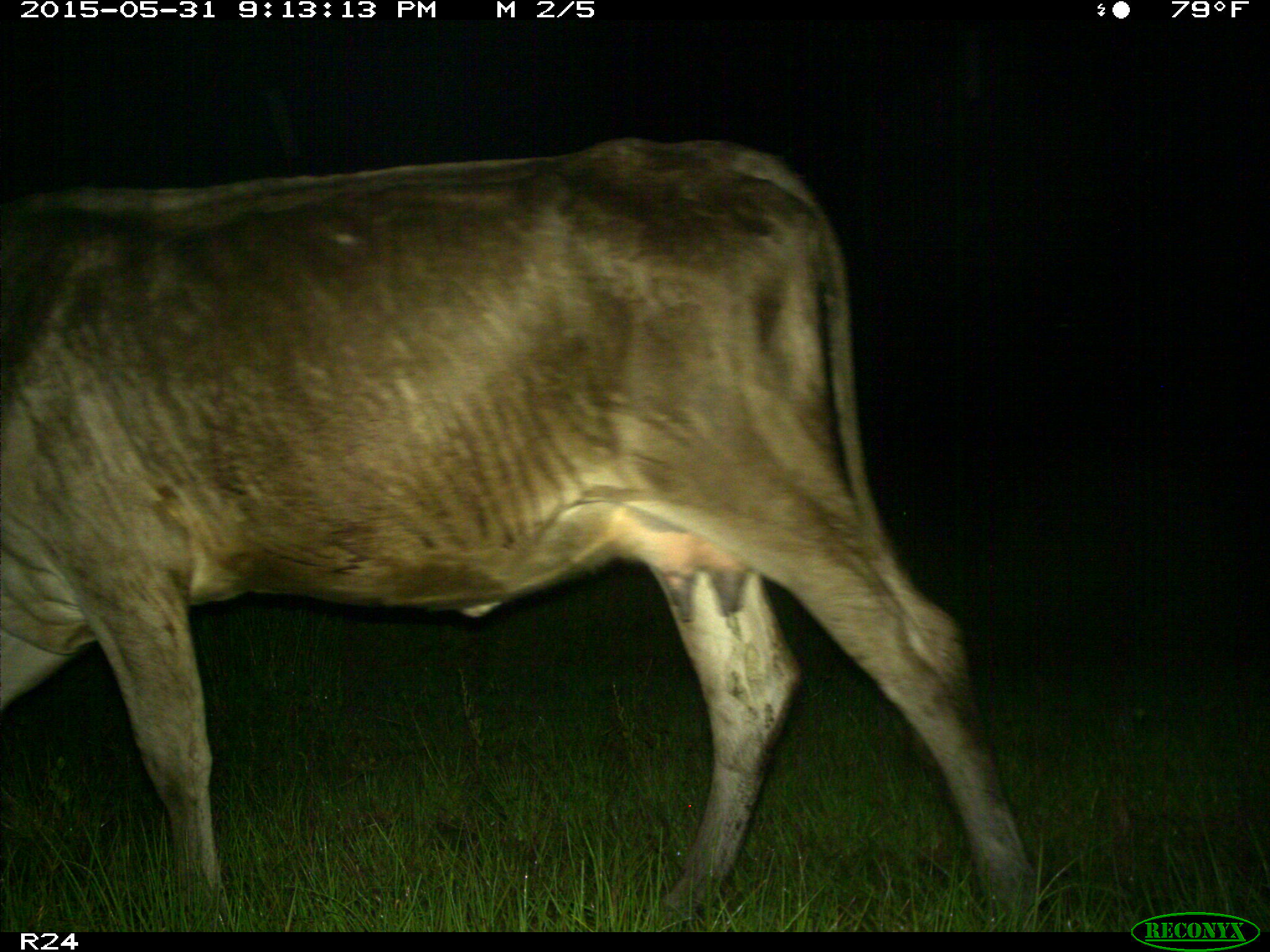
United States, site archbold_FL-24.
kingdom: Animalia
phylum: Chordata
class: Mammalia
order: Artiodactyla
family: Bovidae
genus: Bos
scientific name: Bos taurus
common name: domestic cow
Bos taurus (domestic cow).